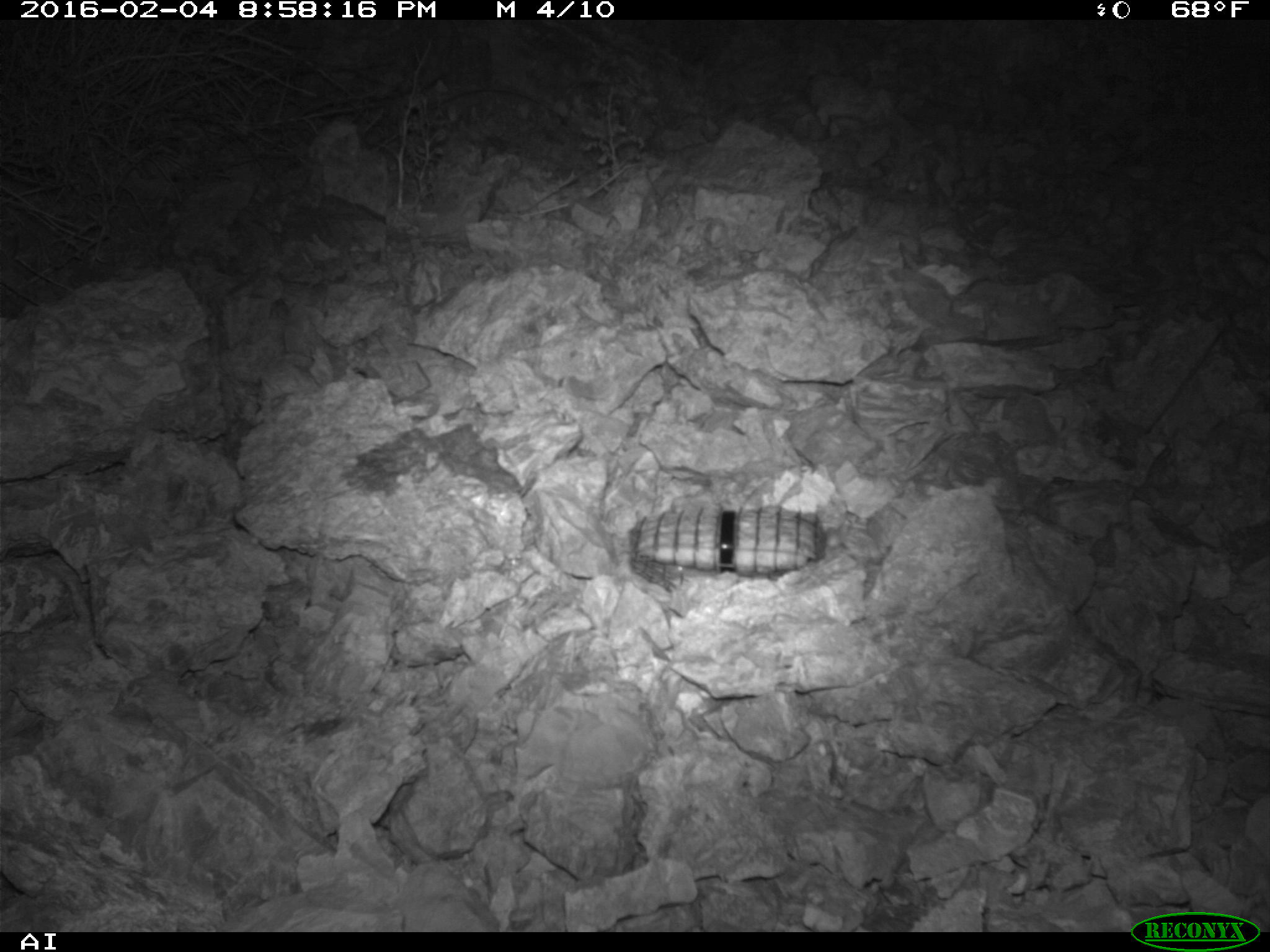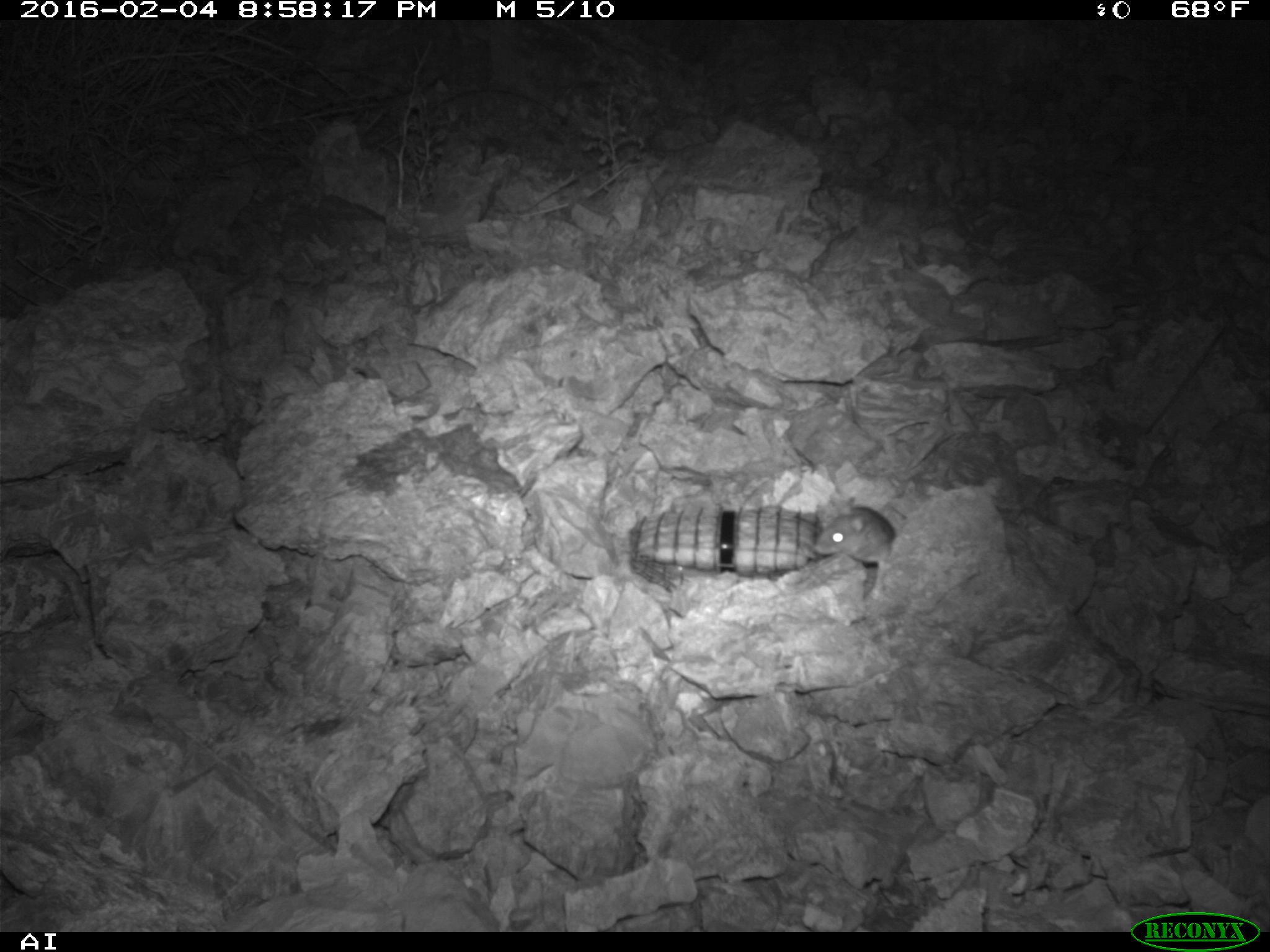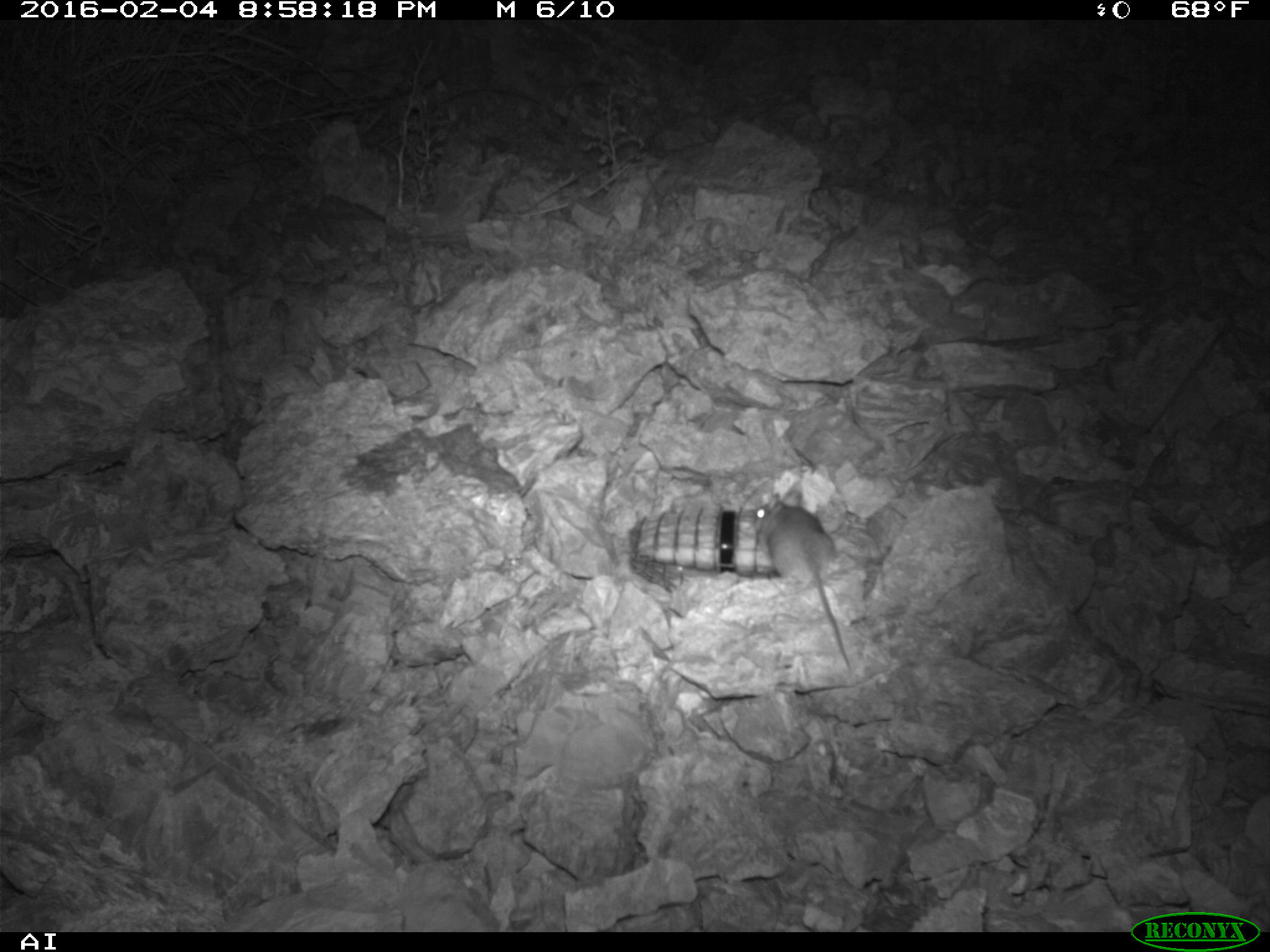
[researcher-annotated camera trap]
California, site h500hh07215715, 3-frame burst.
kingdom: Animalia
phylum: Chordata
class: Mammalia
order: Rodentia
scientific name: Rodentia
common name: rodent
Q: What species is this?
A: Rodent (Rodentia).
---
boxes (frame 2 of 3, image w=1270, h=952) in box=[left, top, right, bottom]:
rodent: box=[813, 497, 895, 598]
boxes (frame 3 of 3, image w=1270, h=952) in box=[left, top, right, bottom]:
rodent: box=[748, 482, 852, 669]